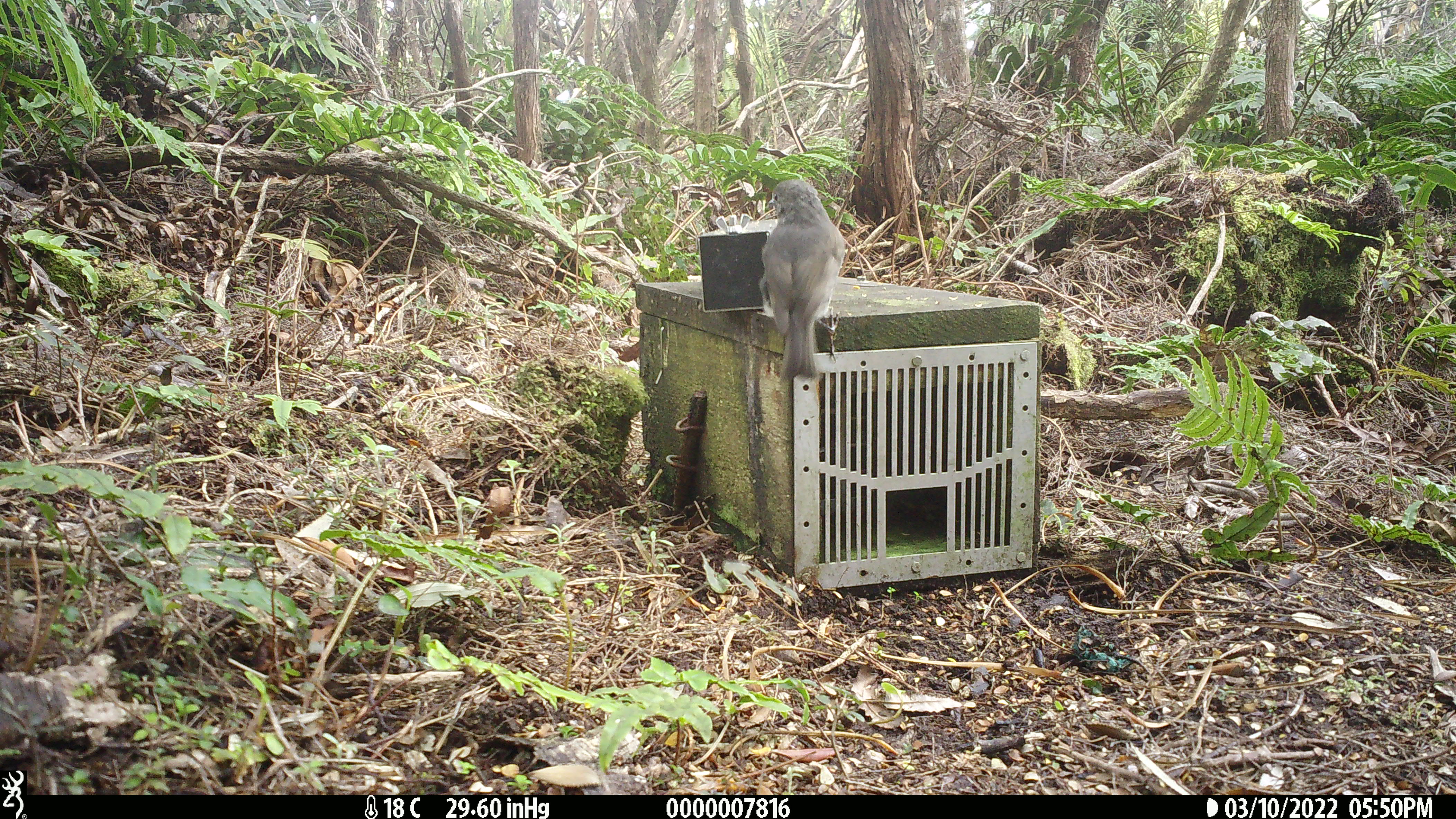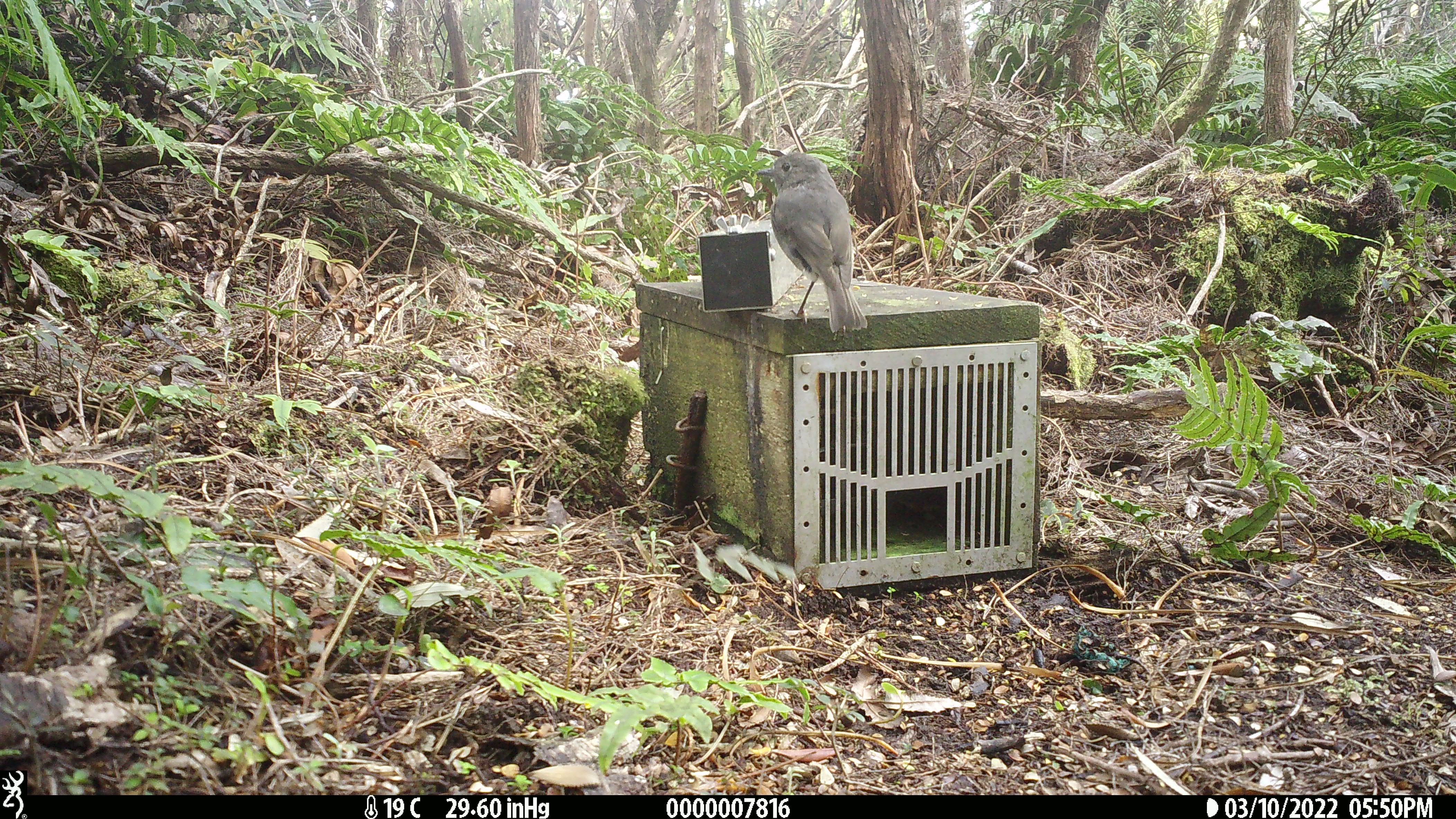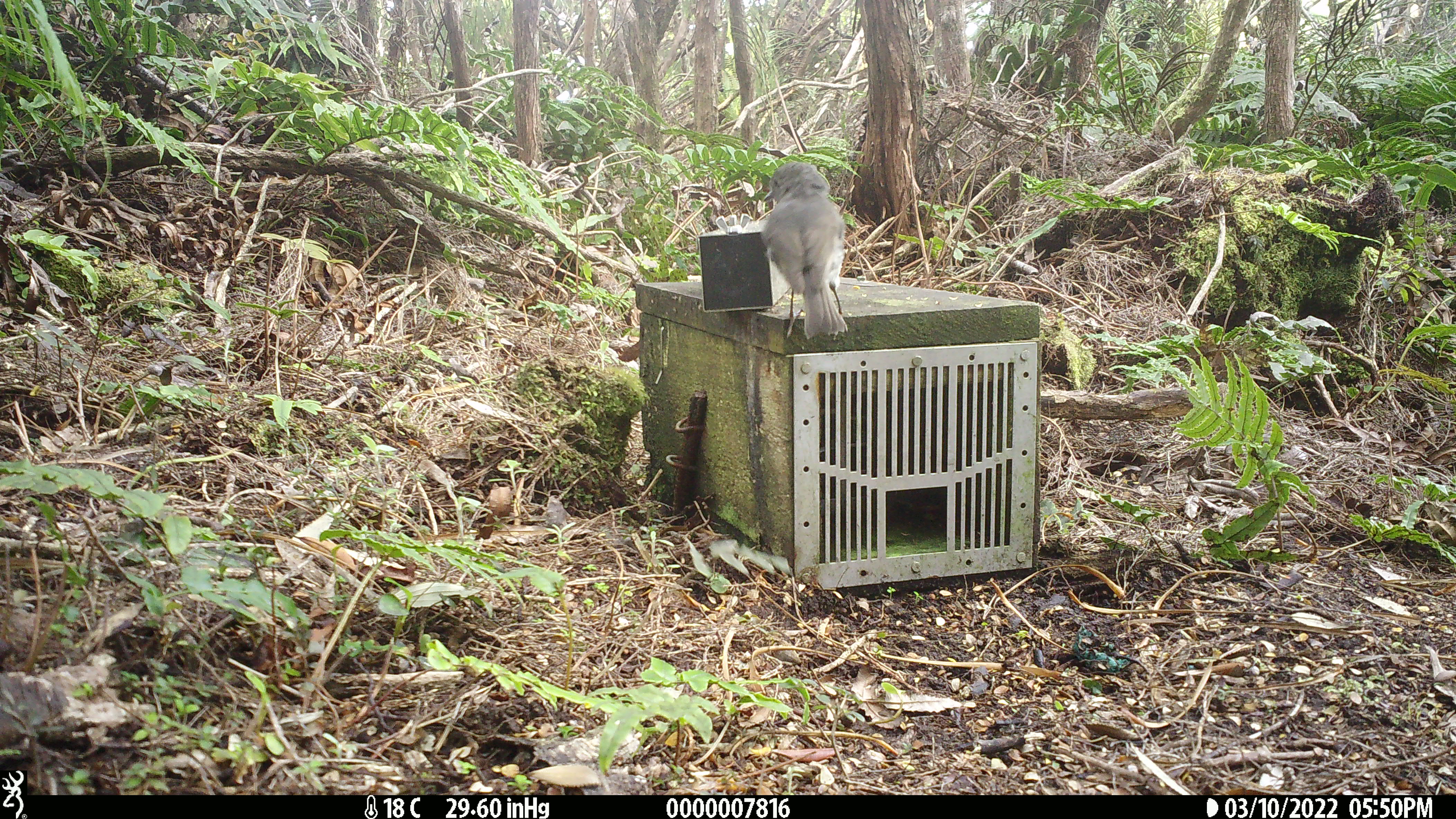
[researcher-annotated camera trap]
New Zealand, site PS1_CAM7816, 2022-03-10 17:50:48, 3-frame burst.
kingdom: Animalia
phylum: Chordata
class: Aves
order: Passeriformes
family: Petroicidae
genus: Petroica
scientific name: Petroica australis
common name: new zealand robin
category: robin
Robin (new zealand robin) (Petroica australis).